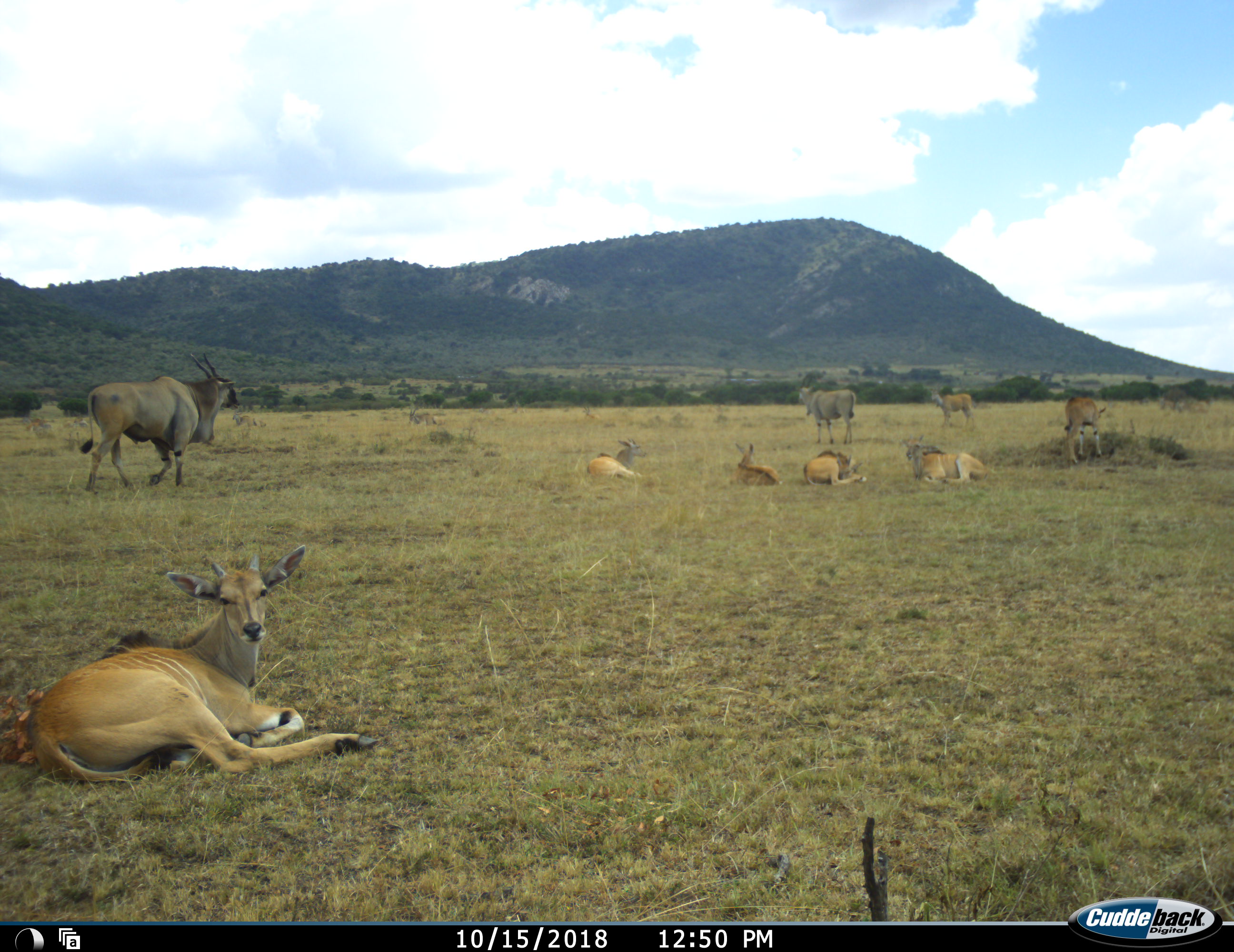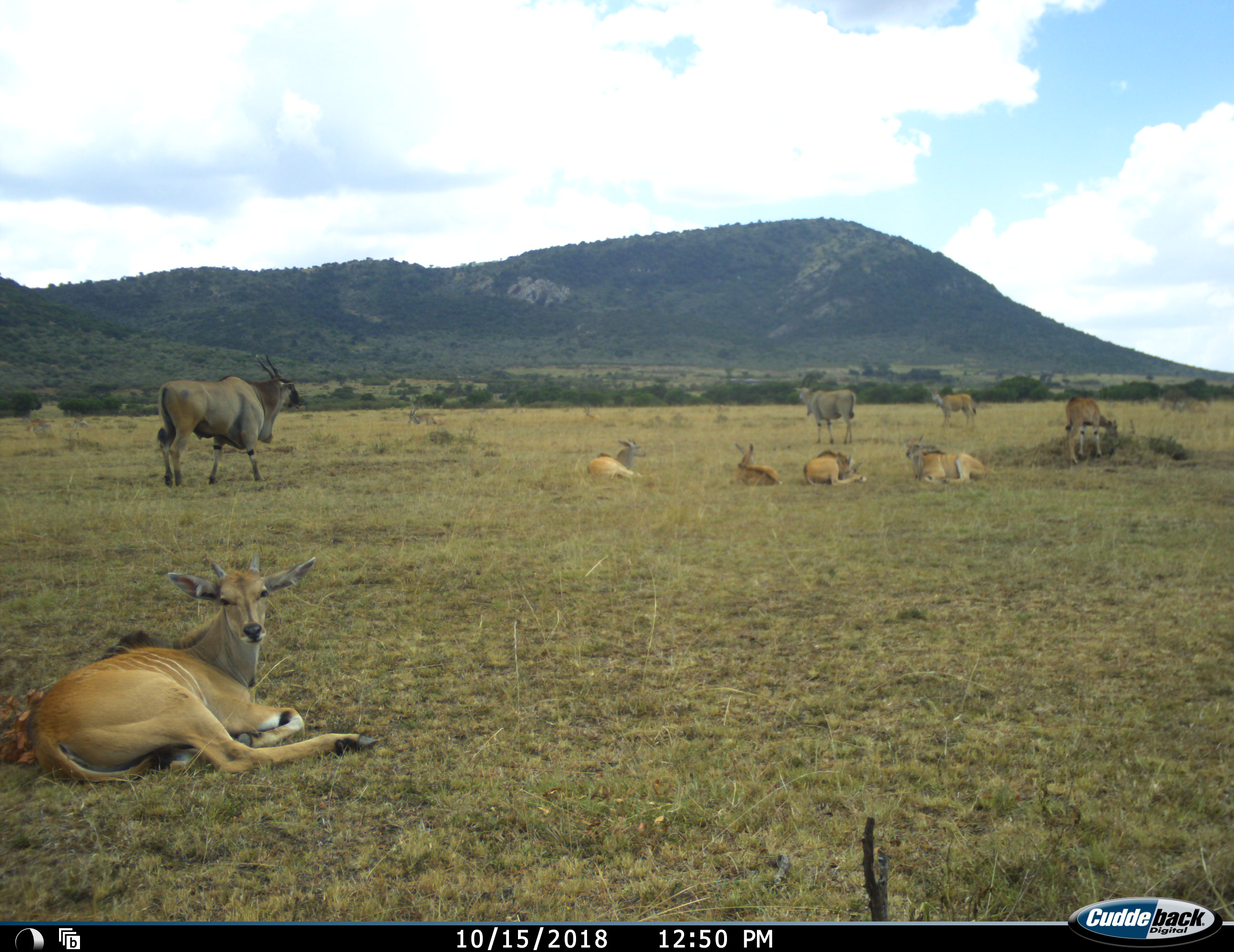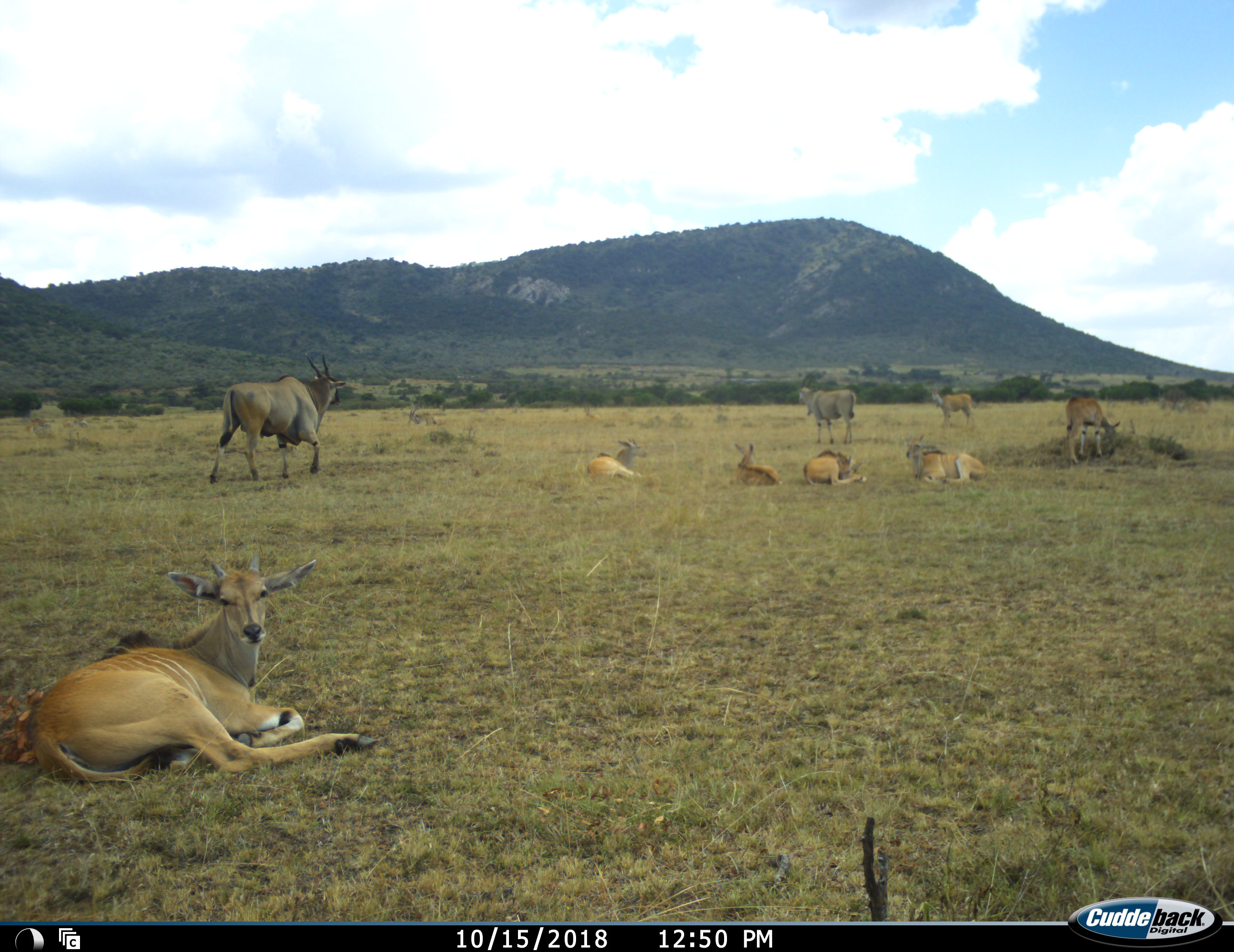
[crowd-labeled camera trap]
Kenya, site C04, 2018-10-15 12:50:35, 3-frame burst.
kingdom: Animalia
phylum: Chordata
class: Mammalia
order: Artiodactyla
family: Bovidae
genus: Tragelaphus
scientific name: Tragelaphus oryx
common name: eland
Eland (Tragelaphus oryx), count 9. Behavior (volunteer vote fractions): standing 78%, resting 100%, moving 78%, interacting 22%. Young present (vote fraction): 44%. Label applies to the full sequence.